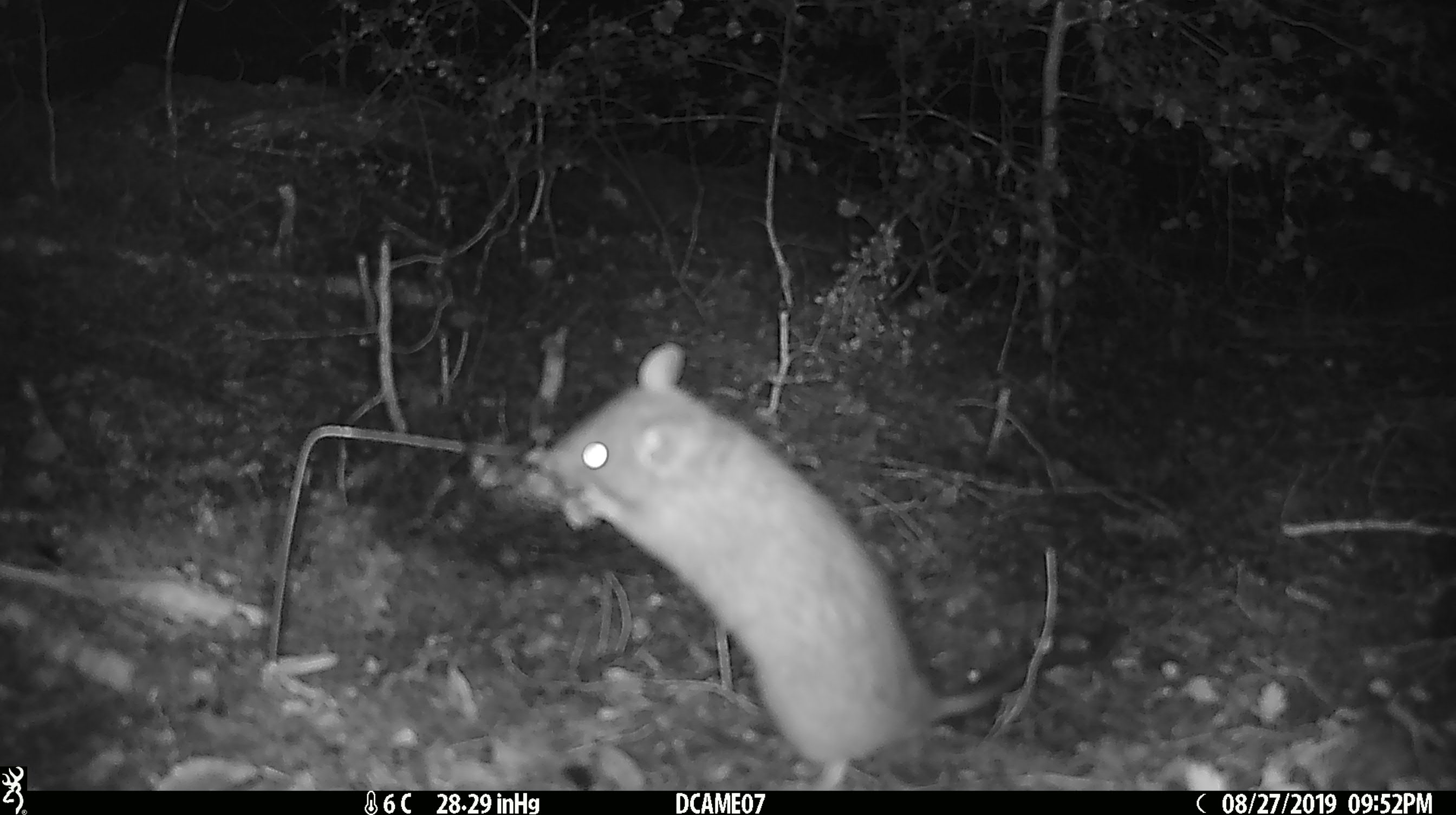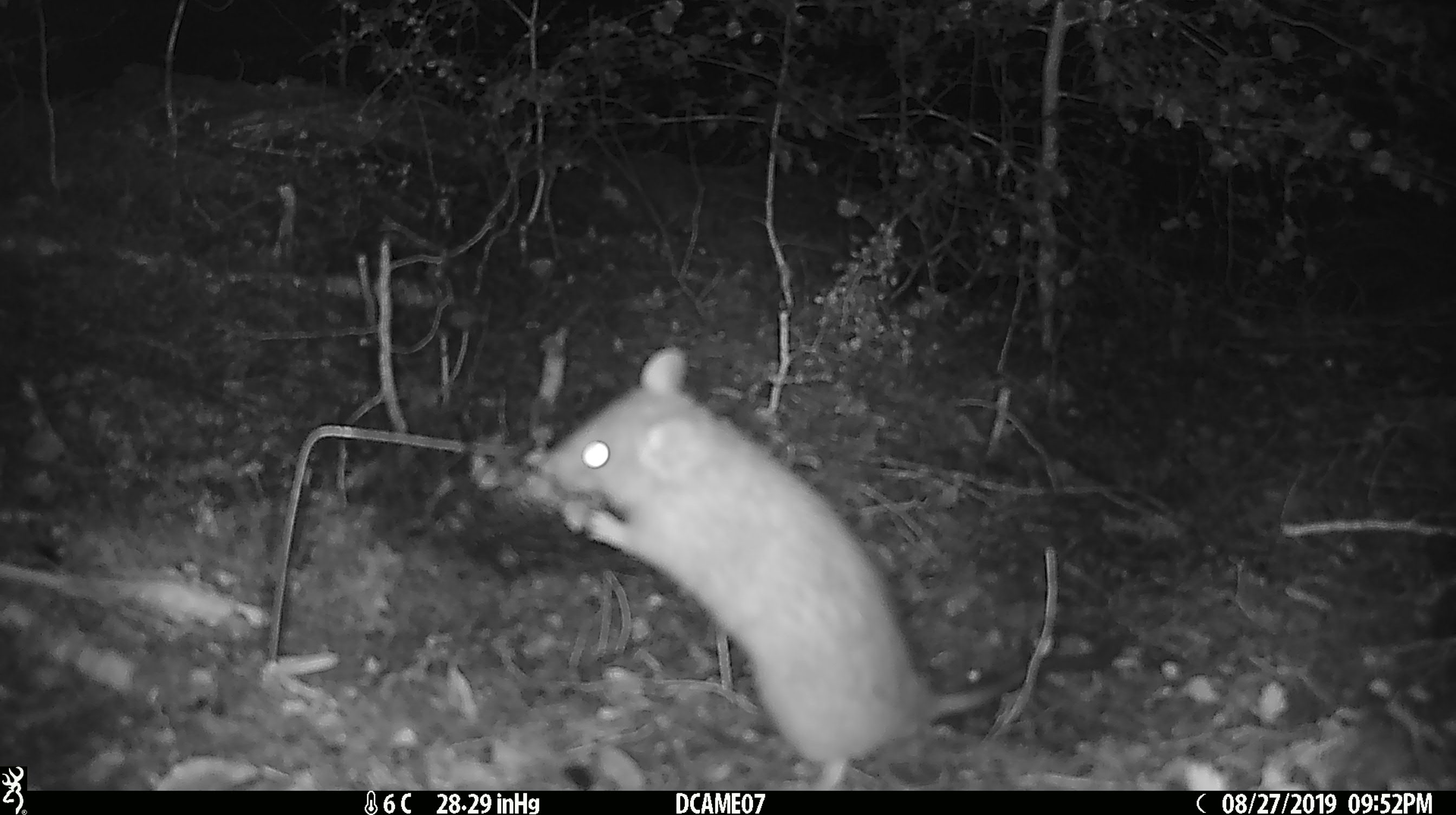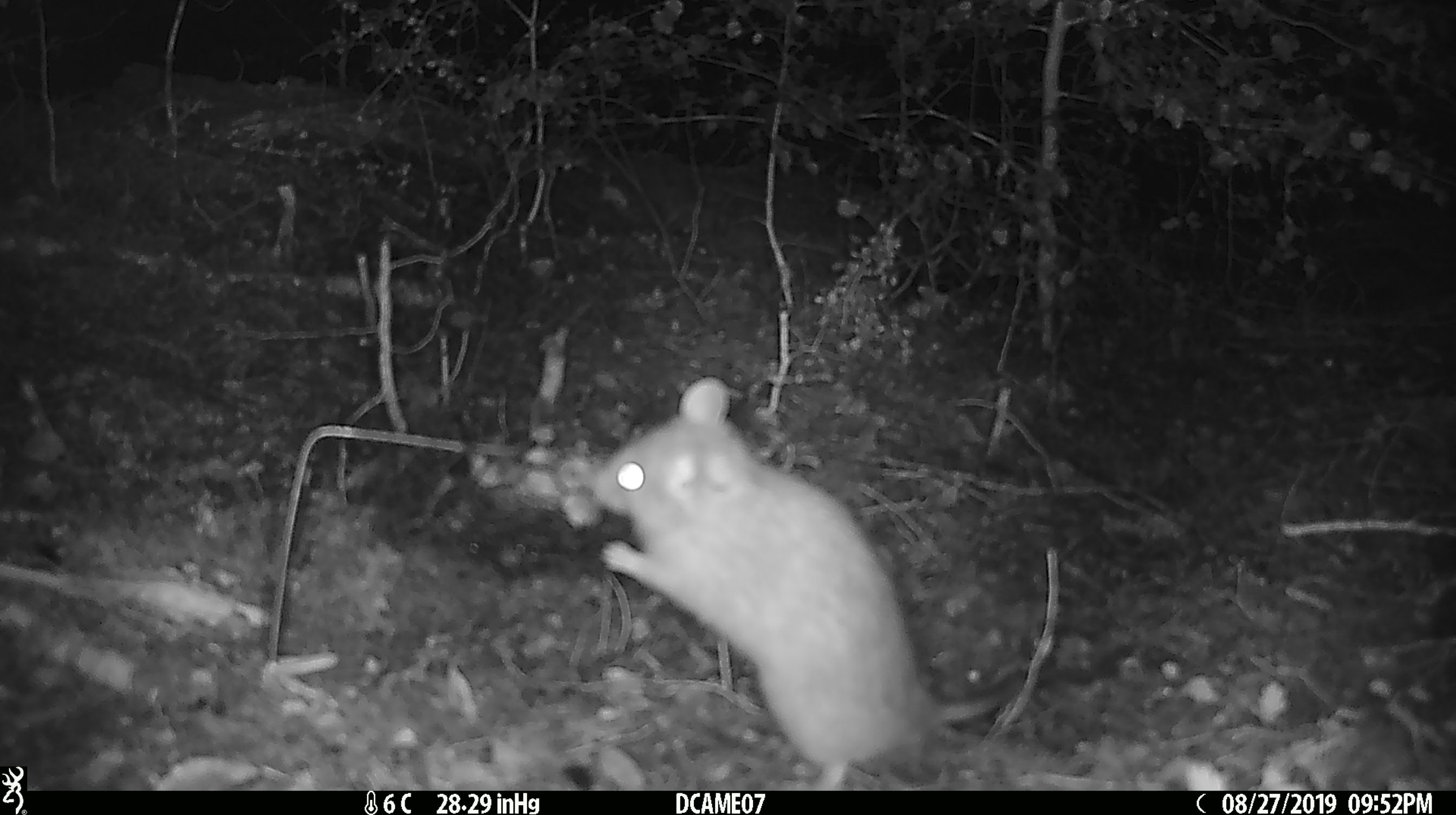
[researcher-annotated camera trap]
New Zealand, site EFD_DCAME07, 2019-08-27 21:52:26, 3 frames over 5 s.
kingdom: Animalia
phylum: Chordata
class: Mammalia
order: Rodentia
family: Muridae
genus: Rattus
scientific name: Rattus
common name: rat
Rat (Rattus).